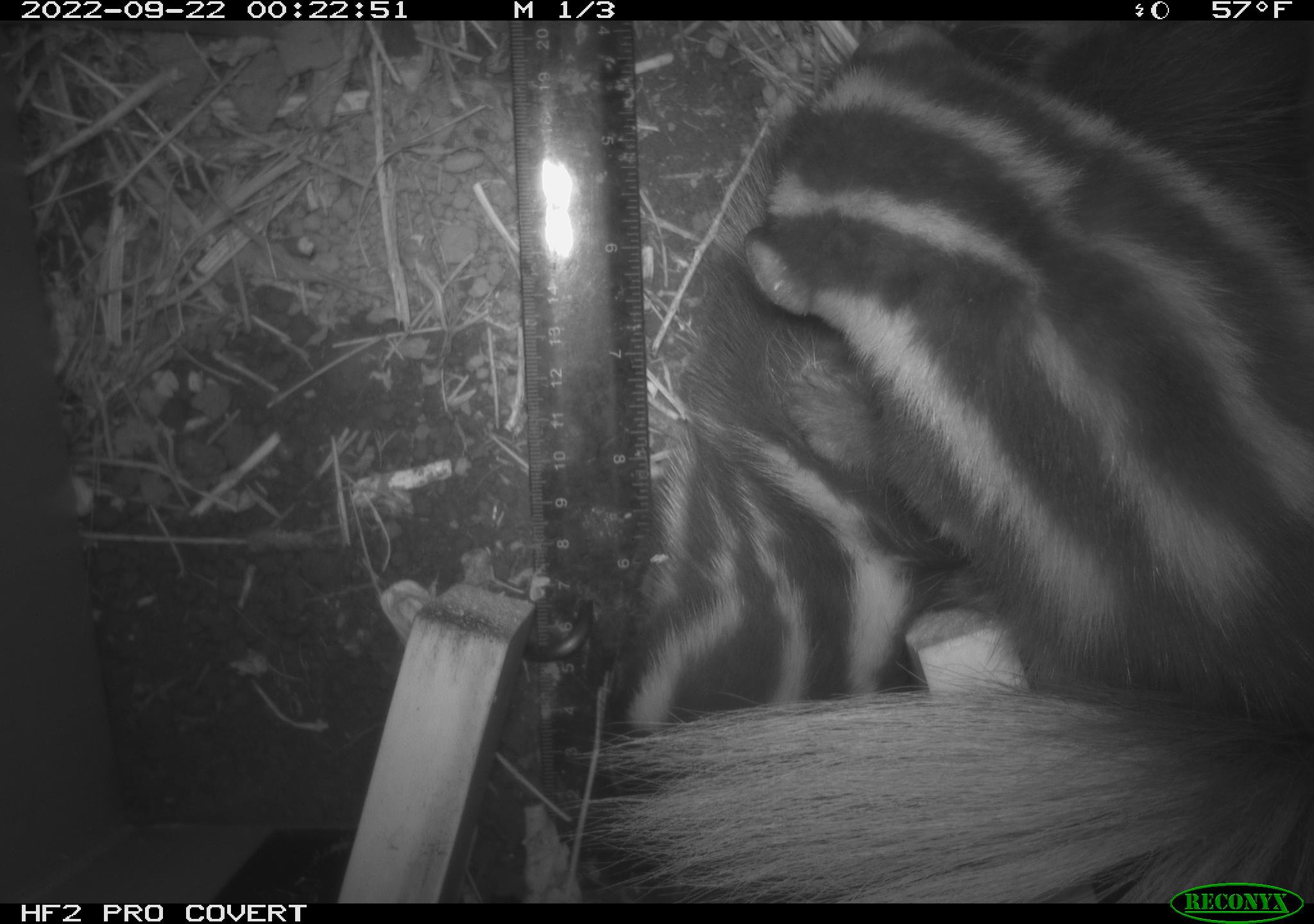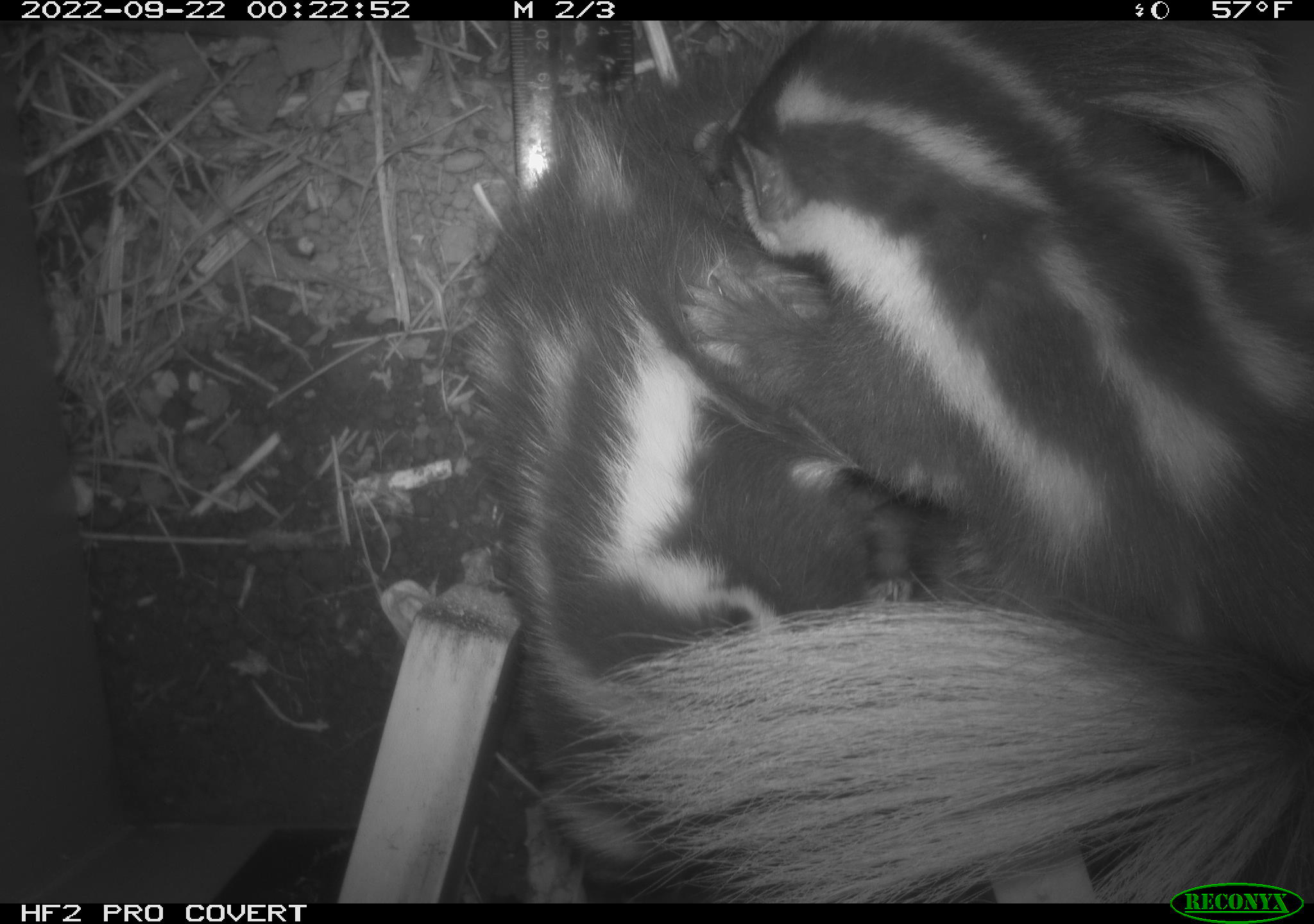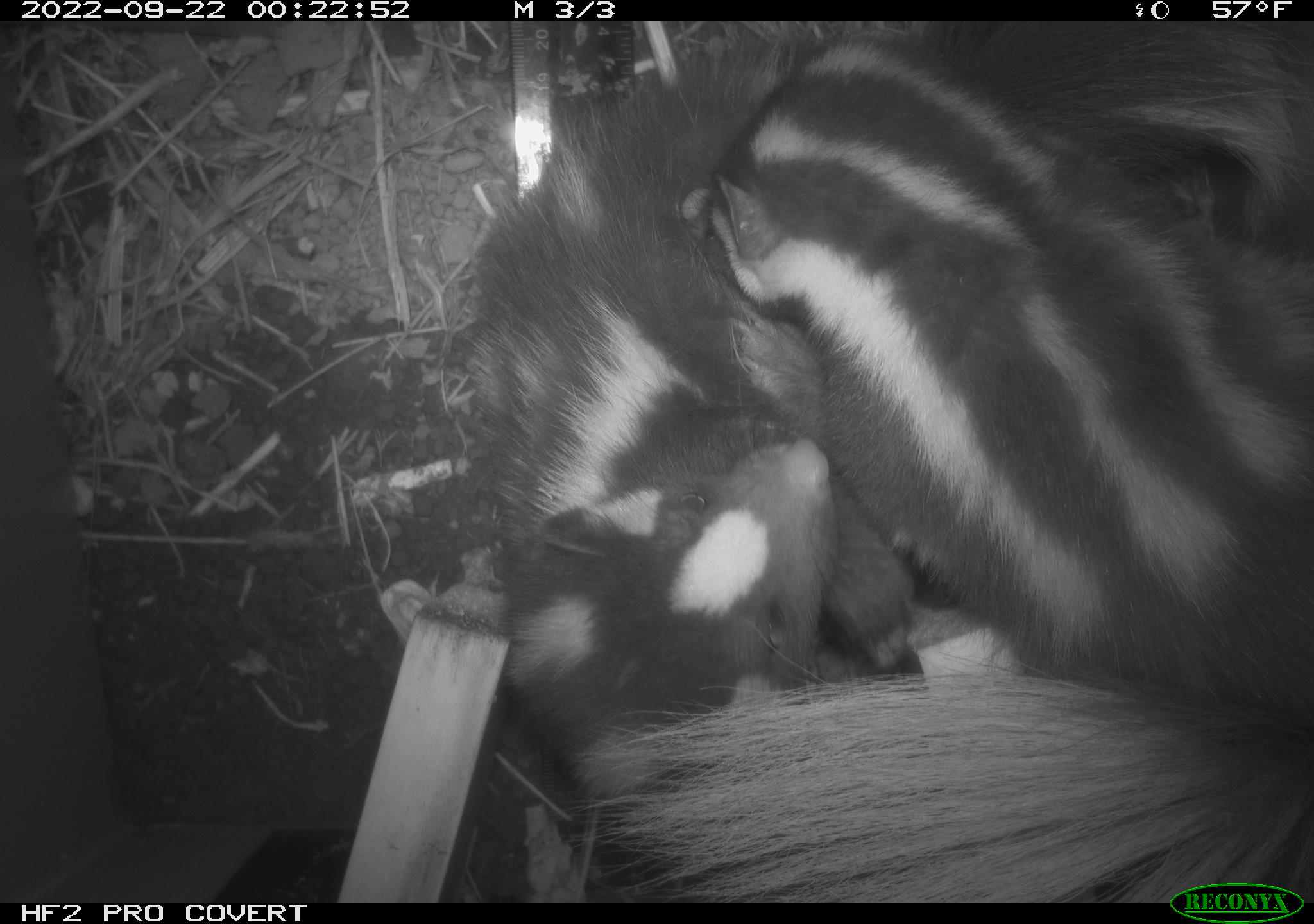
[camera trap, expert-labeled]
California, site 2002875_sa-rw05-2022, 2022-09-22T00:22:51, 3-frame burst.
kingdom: Animalia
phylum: Chordata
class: Mammalia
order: Carnivora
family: Mephitidae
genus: Spilogale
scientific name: Spilogale gracilis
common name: western spotted skunk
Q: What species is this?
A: Western spotted skunk (Spilogale gracilis).